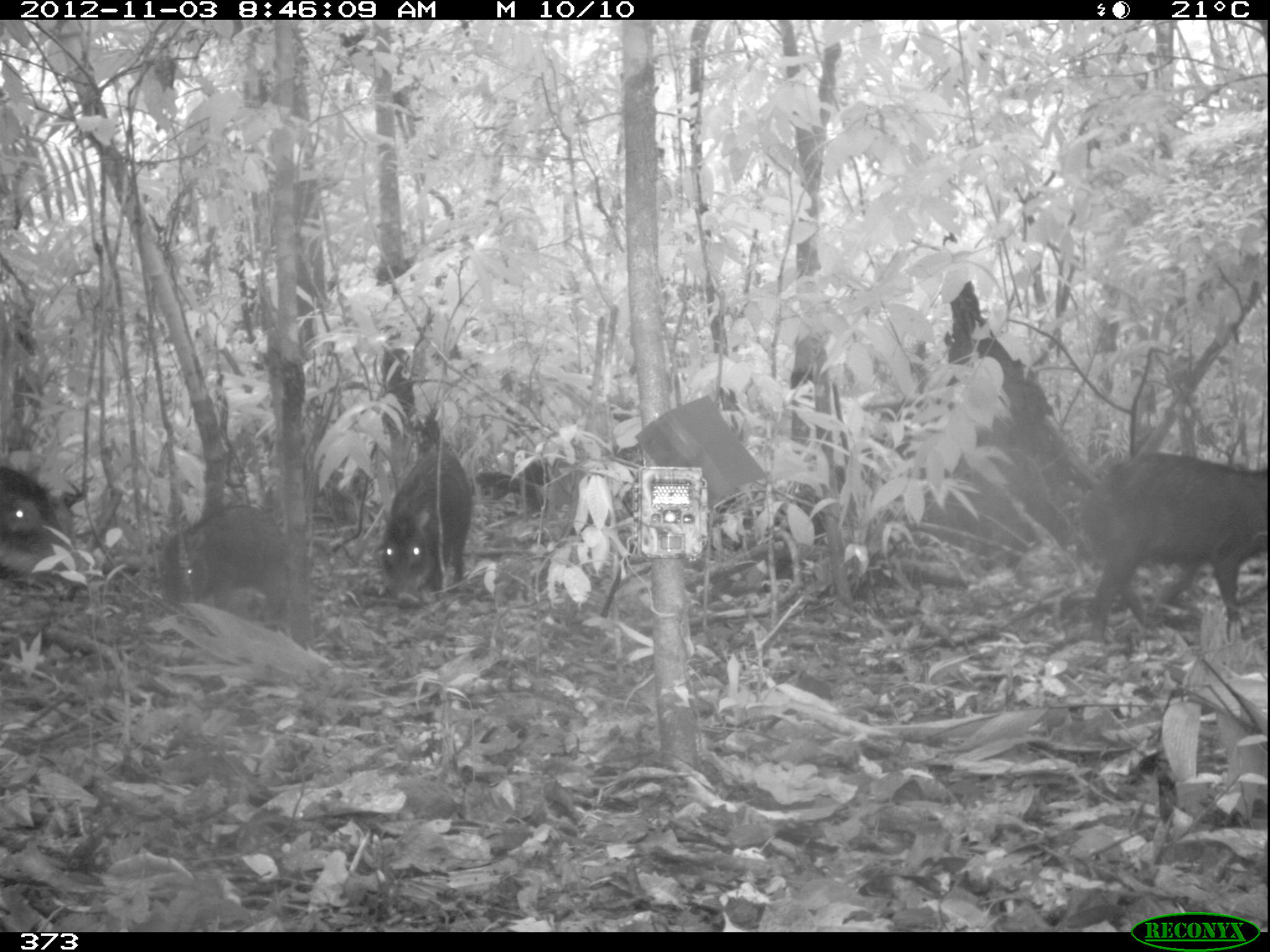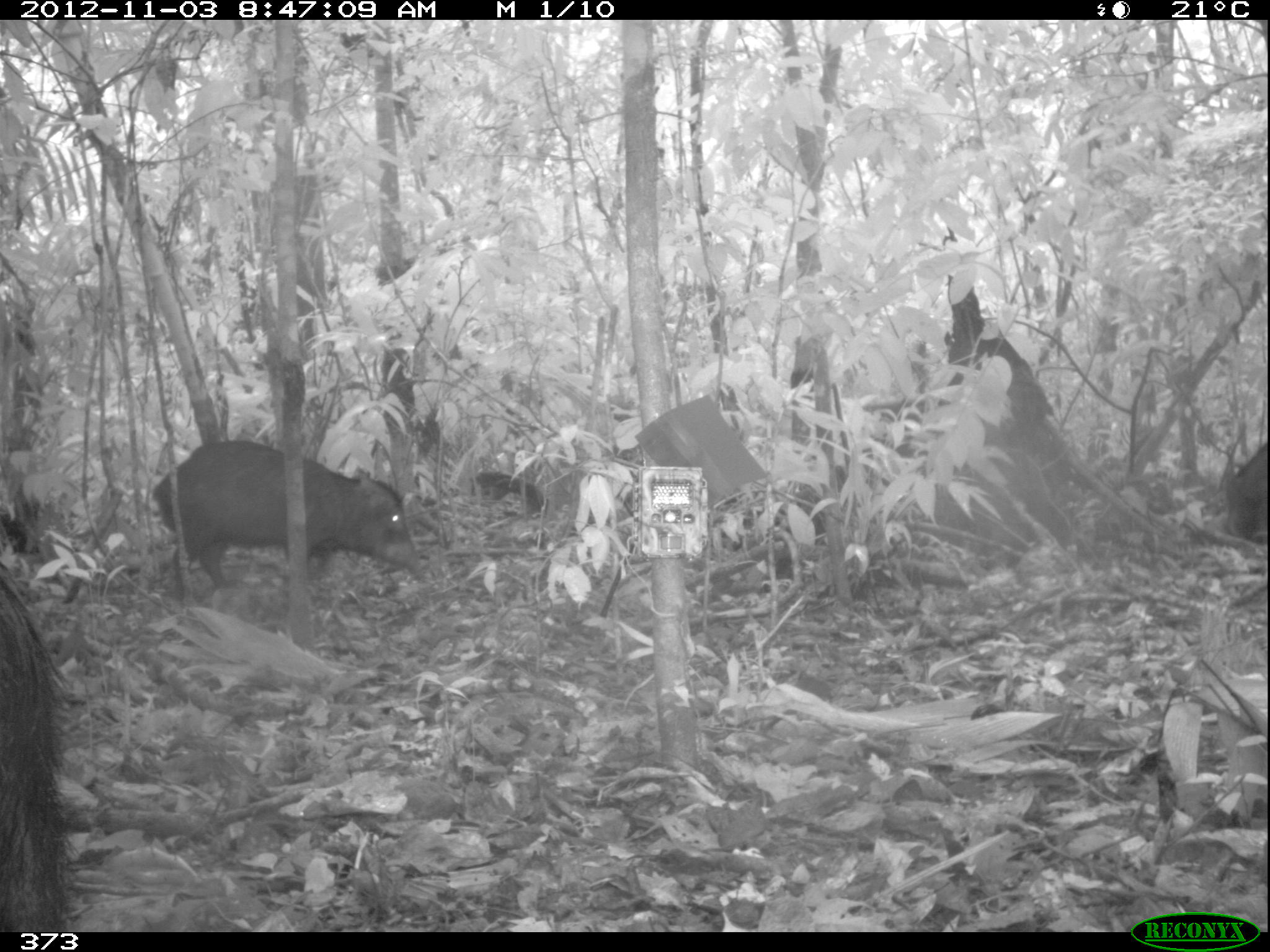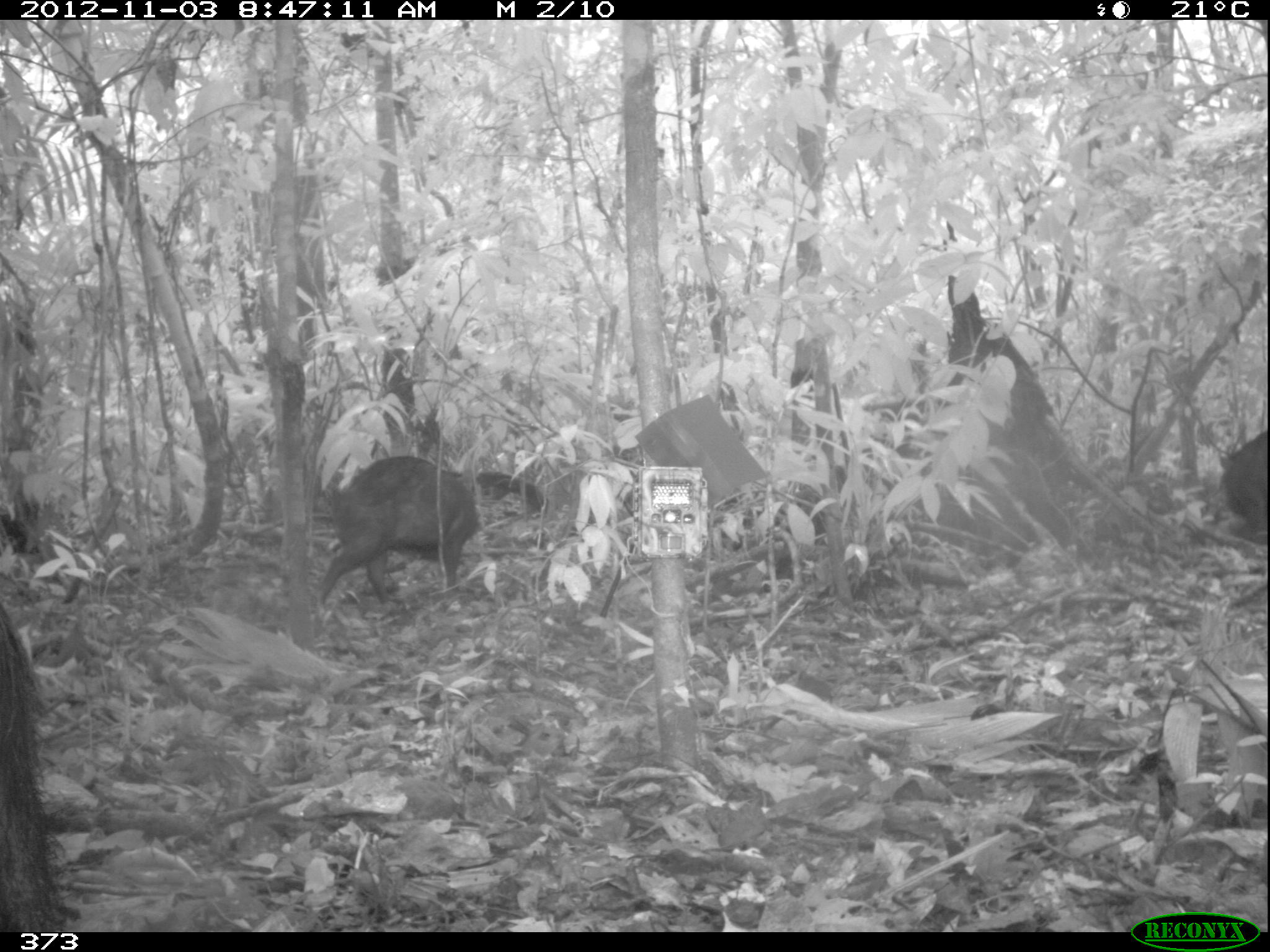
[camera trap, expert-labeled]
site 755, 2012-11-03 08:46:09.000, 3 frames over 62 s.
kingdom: Animalia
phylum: Chordata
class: Mammalia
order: Artiodactyla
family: Tayassuidae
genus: Tayassu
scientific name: Tayassu pecari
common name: white-lipped peccary